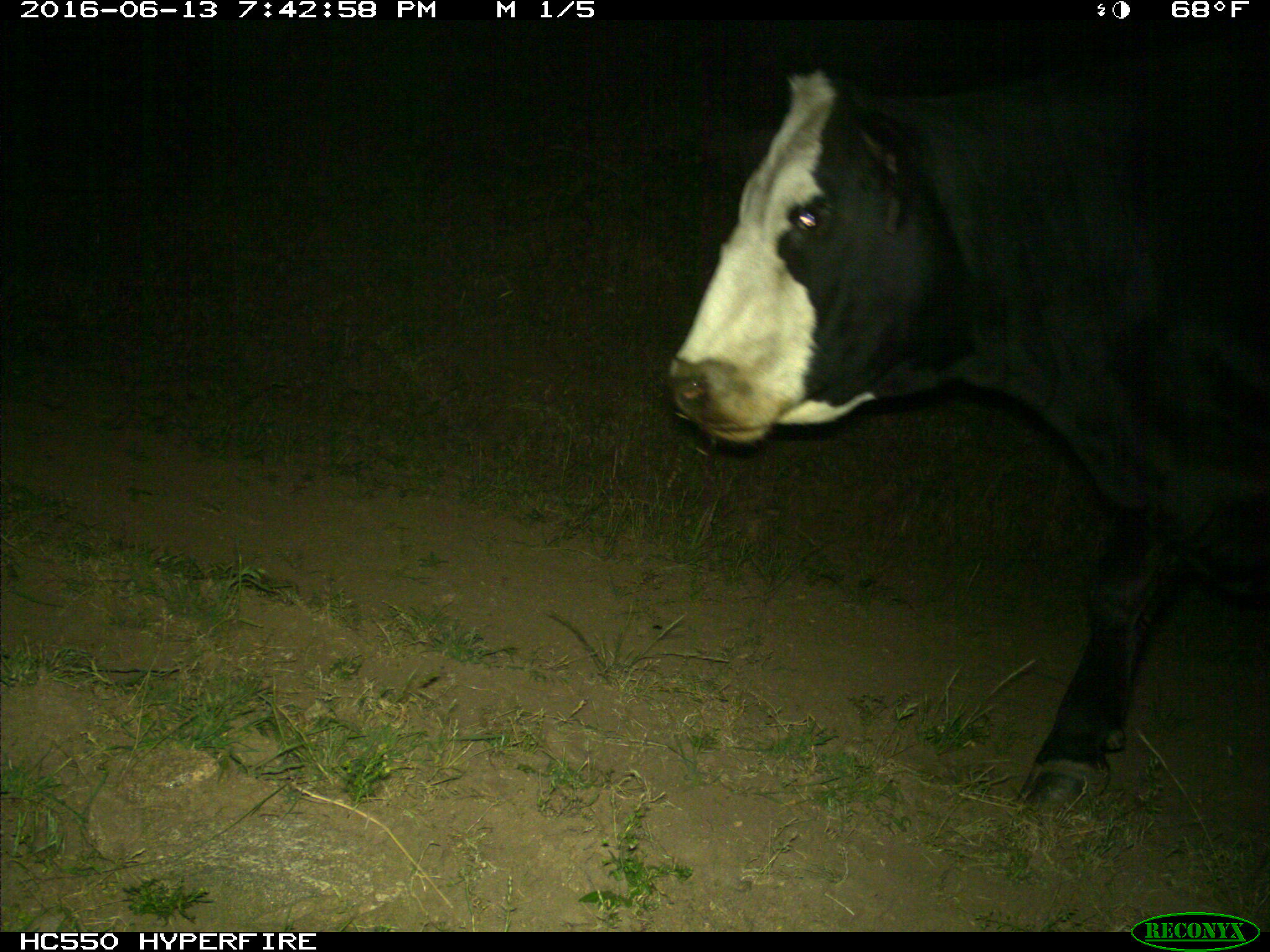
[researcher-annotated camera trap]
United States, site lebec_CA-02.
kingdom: Animalia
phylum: Chordata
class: Mammalia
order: Artiodactyla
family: Bovidae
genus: Bos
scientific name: Bos taurus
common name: domestic cow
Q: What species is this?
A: Bos taurus (domestic cow).